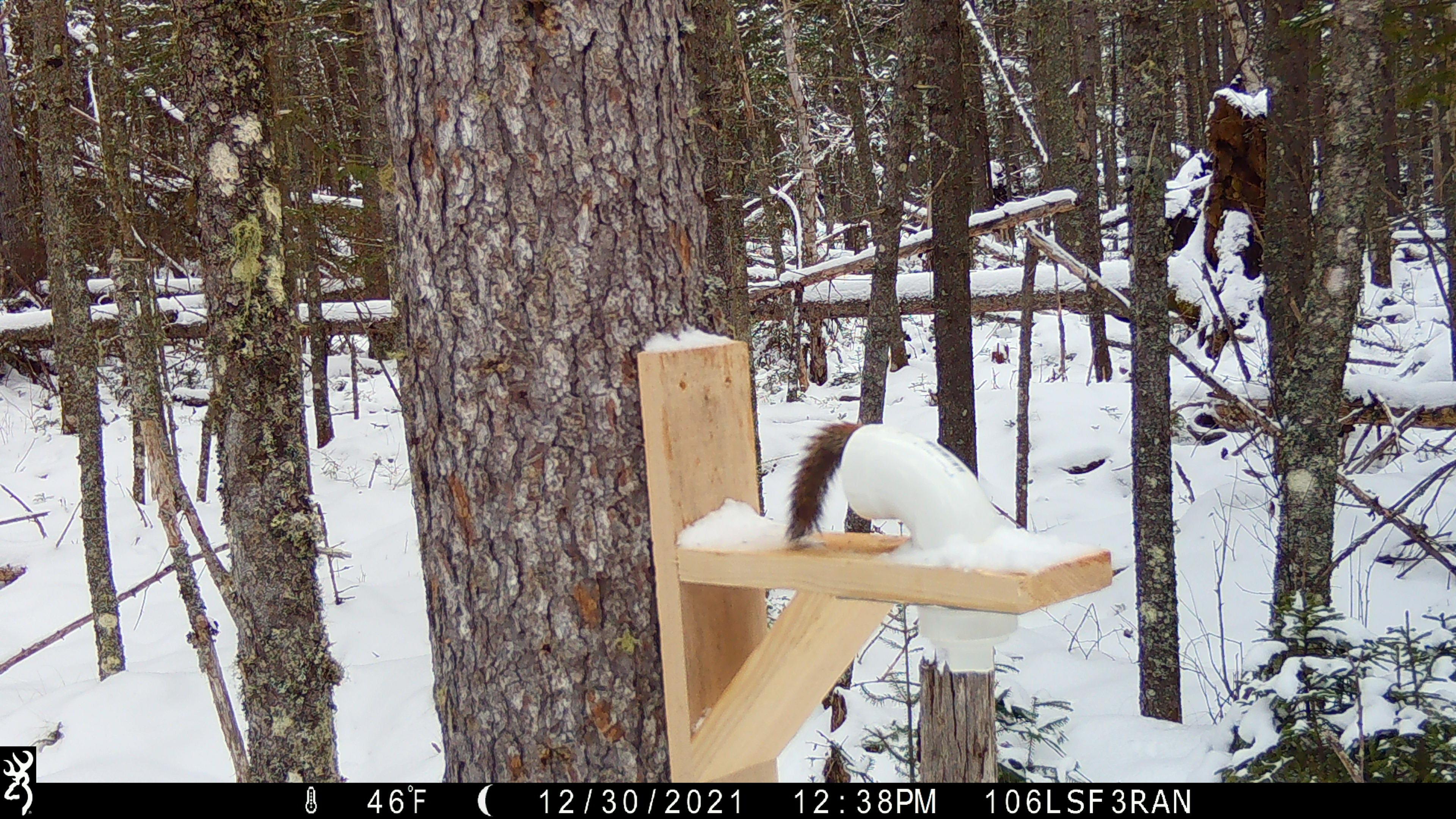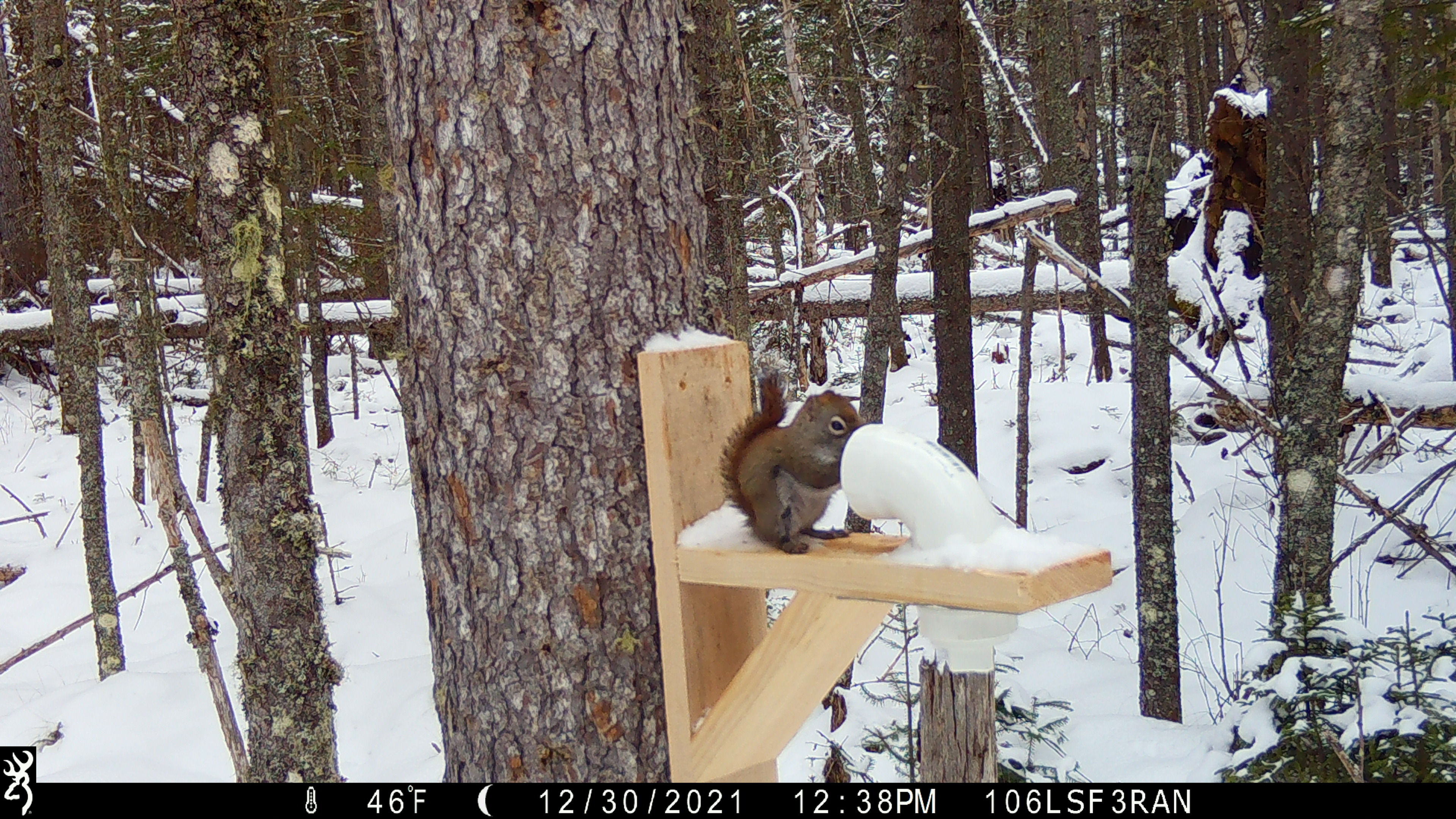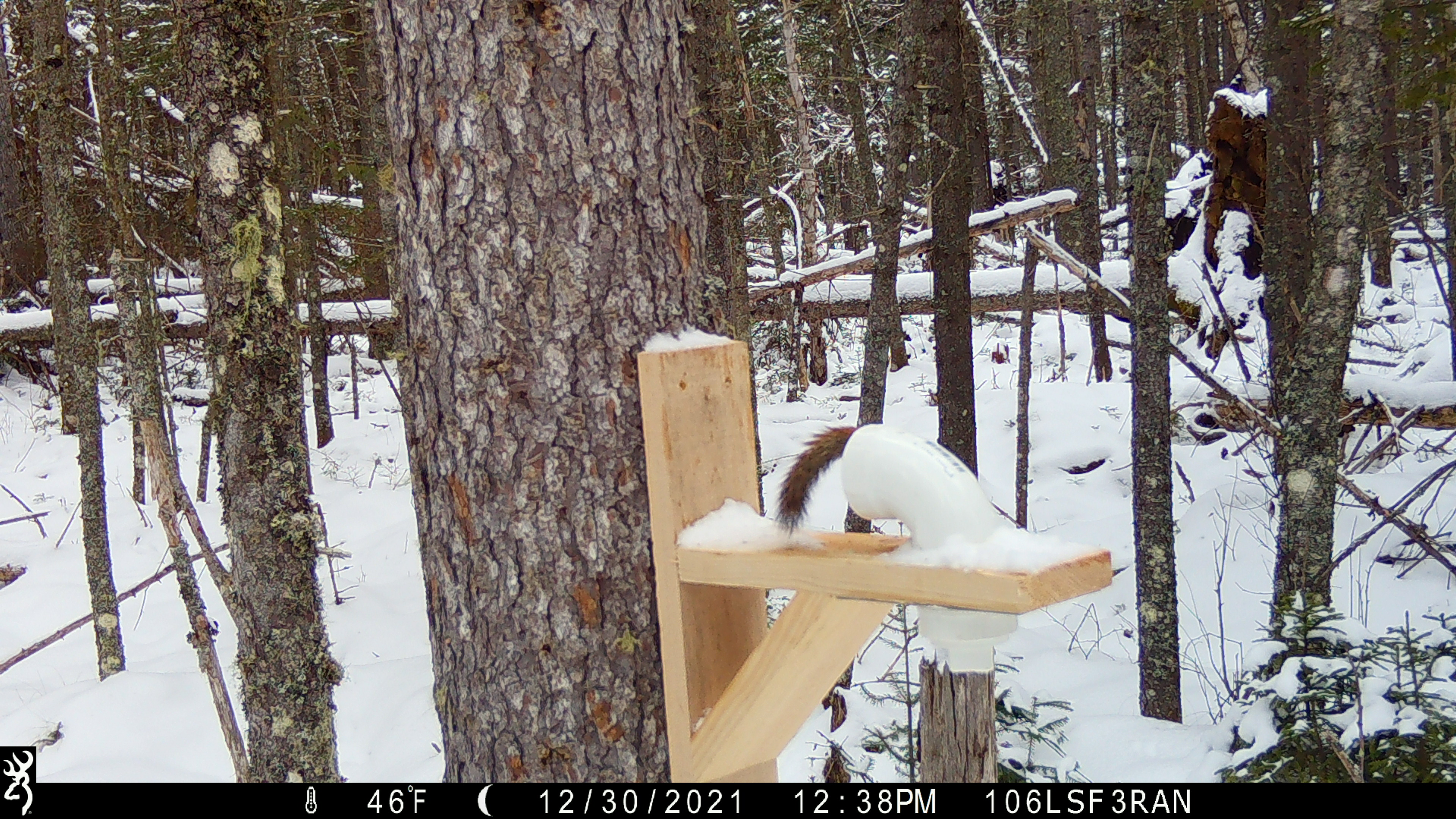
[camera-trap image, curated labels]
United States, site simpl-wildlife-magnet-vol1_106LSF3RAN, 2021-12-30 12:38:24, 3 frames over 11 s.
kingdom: Animalia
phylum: Chordata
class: Mammalia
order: Rodentia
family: Sciuridae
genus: Tamiasciurus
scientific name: Tamiasciurus hudsonicus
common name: red squirrel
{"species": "red squirrel (Tamiasciurus hudsonicus)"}